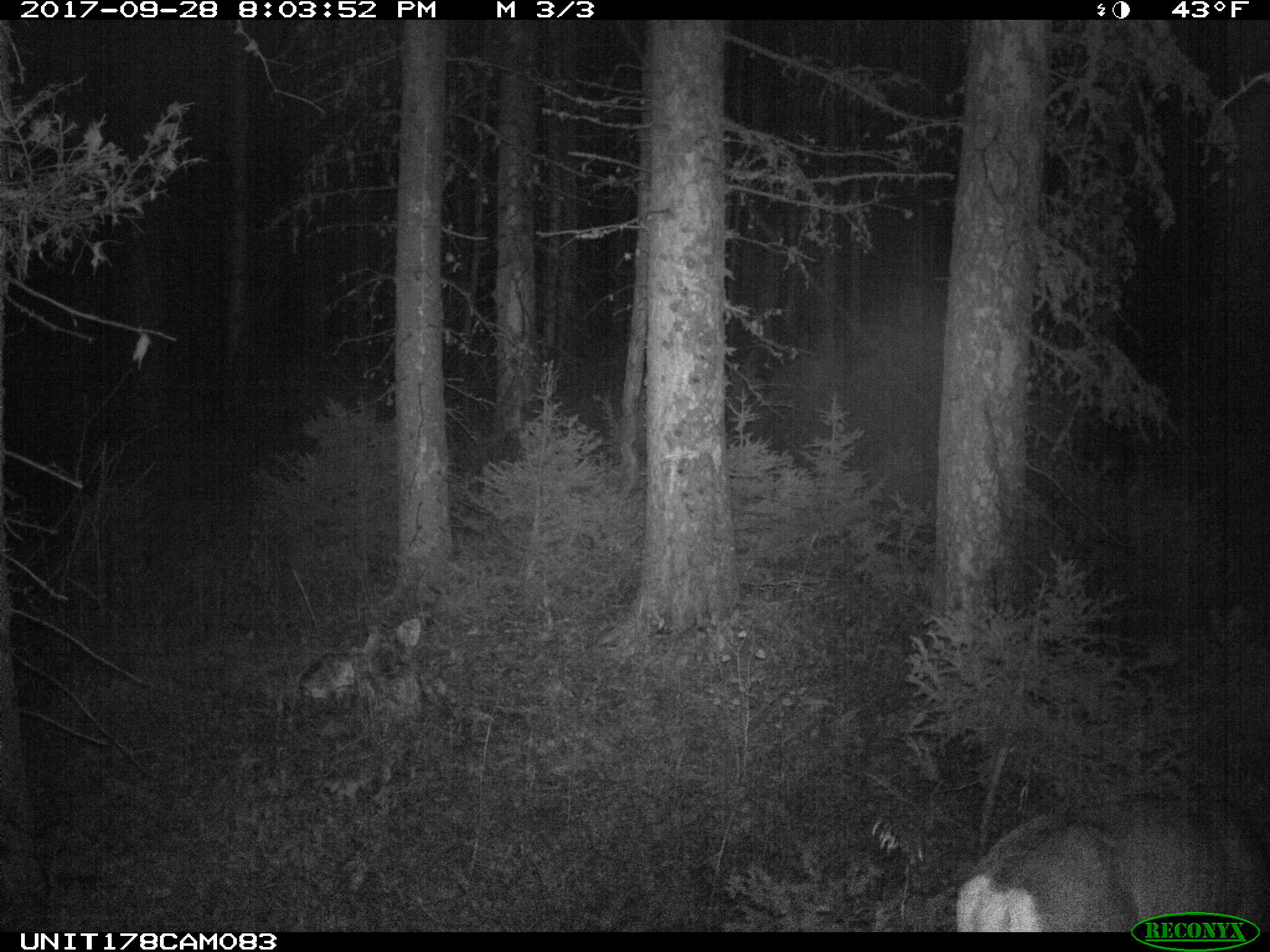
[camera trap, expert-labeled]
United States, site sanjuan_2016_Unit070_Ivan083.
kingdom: Animalia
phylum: Chordata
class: Mammalia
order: Artiodactyla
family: Cervidae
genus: Odocoileus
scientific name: Odocoileus hemionus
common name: mule deer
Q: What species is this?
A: Odocoileus hemionus (mule deer).